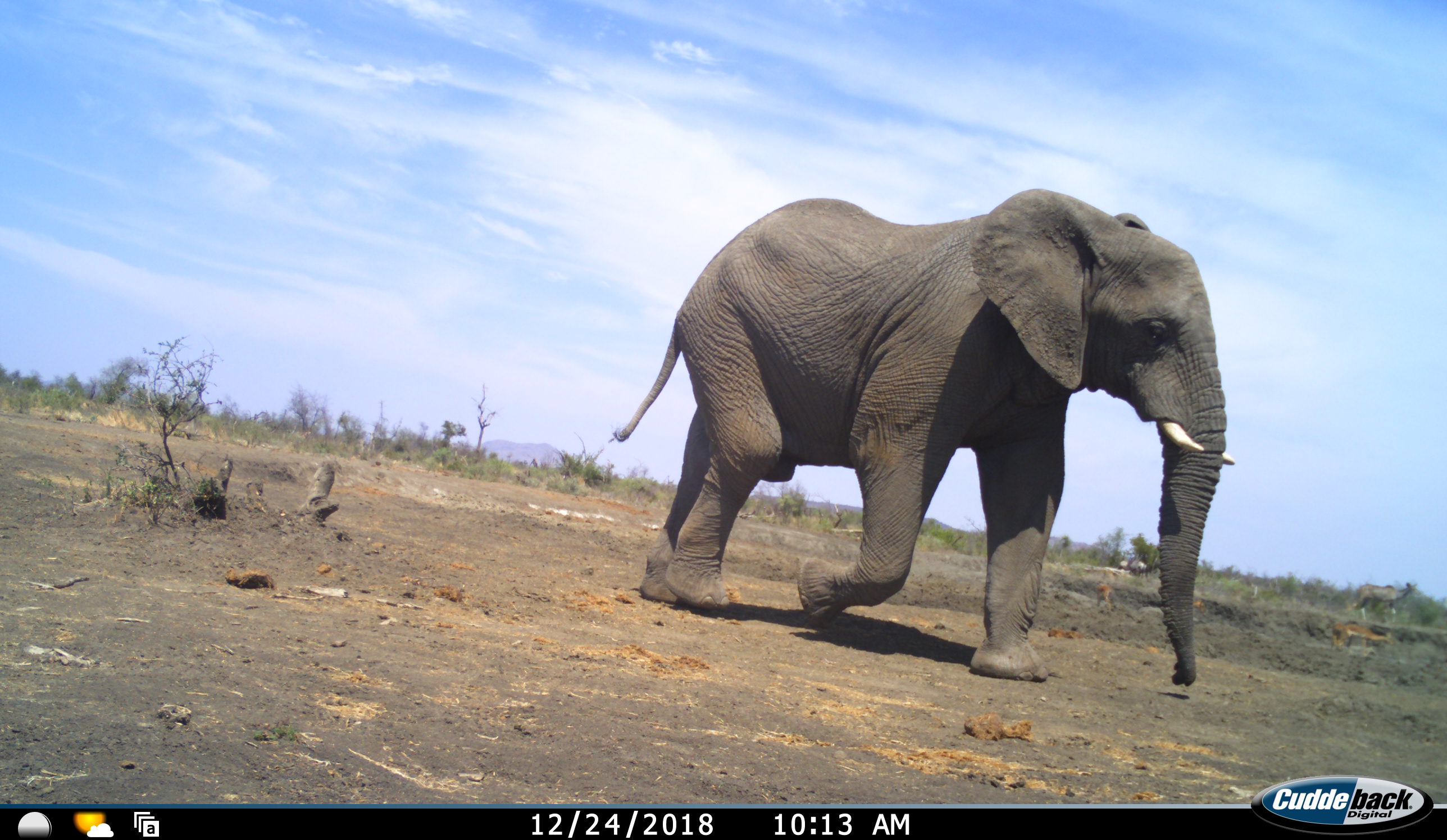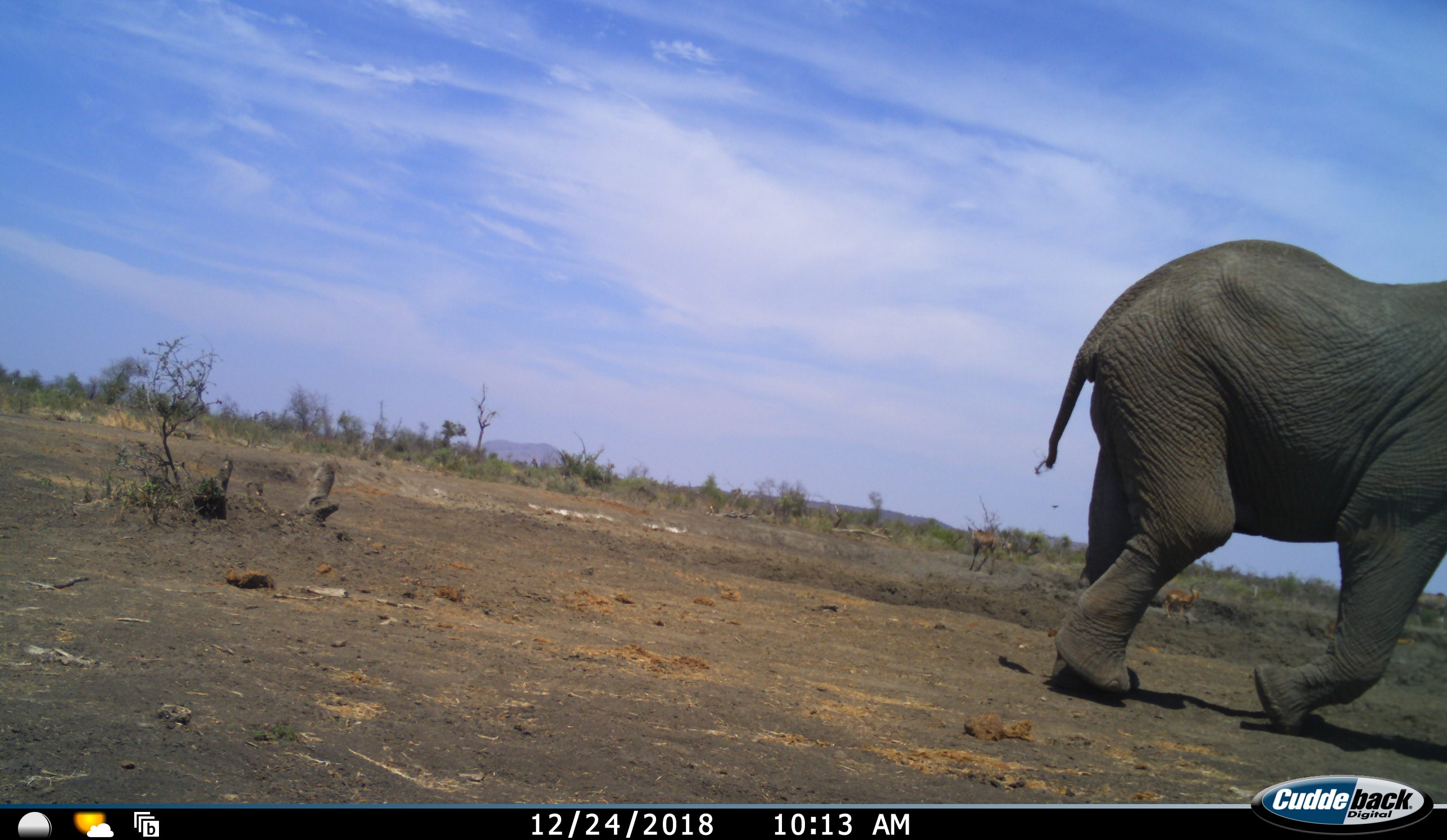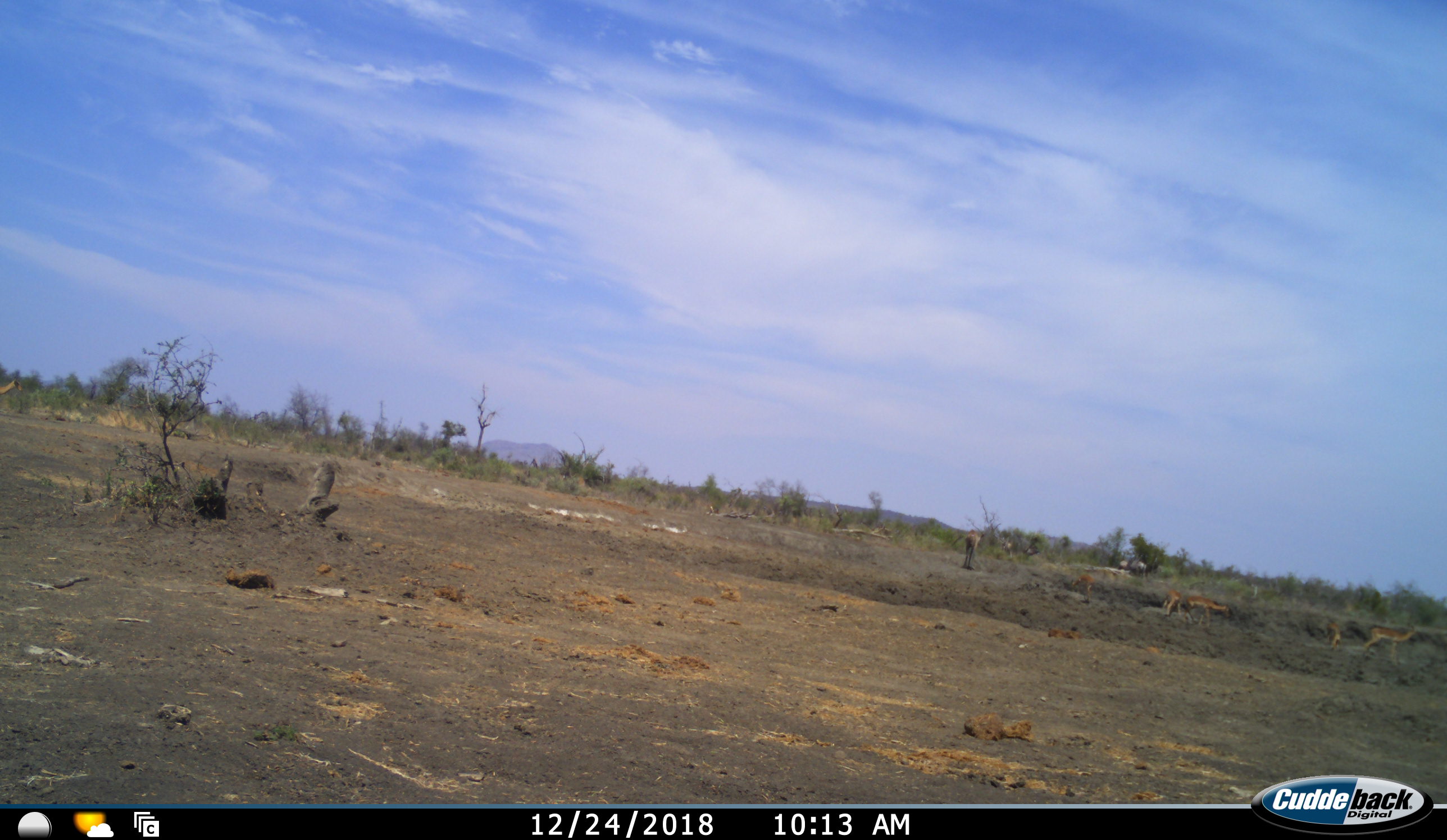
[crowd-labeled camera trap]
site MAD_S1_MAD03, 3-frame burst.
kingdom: Animalia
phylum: Chordata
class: Mammalia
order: Proboscidea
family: Elephantidae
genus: Loxodonta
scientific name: Loxodonta africana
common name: african bush elephant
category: elephant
Elephant (african bush elephant) (Loxodonta africana), count 1. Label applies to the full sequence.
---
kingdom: Animalia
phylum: Chordata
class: Mammalia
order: Artiodactyla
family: Bovidae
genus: Aepyceros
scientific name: Aepyceros melampus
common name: impala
Impala (Aepyceros melampus), count 5. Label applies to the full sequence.